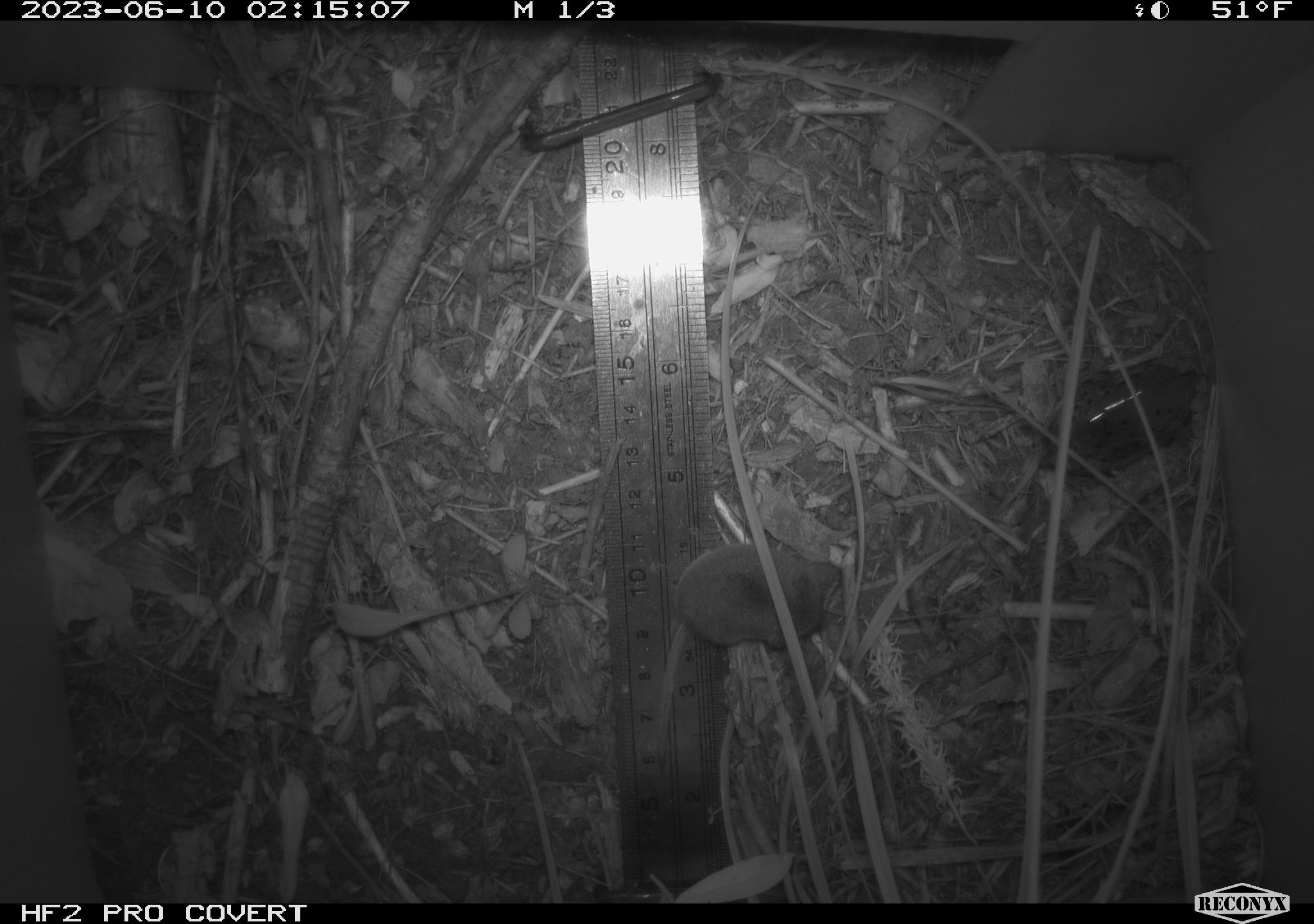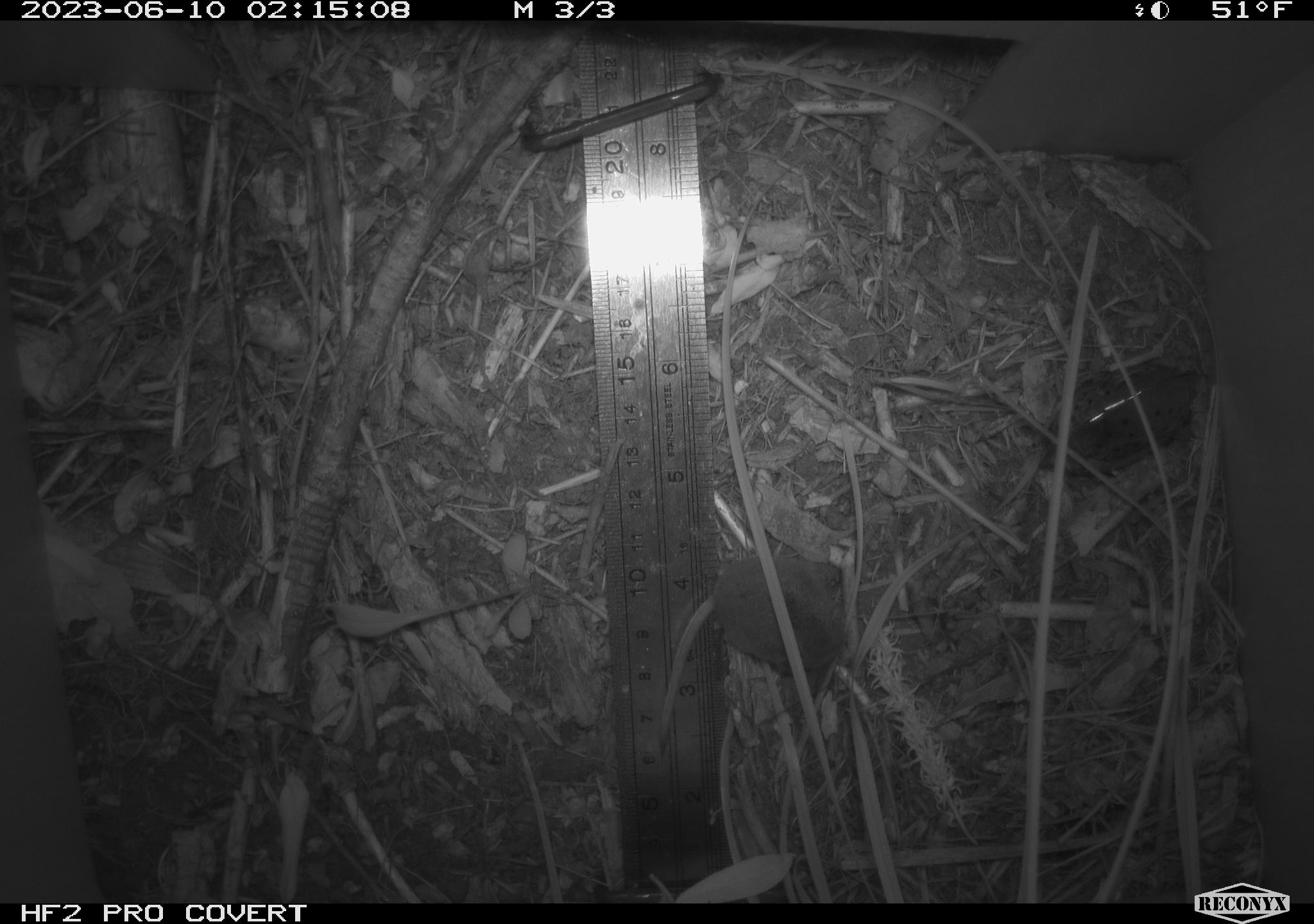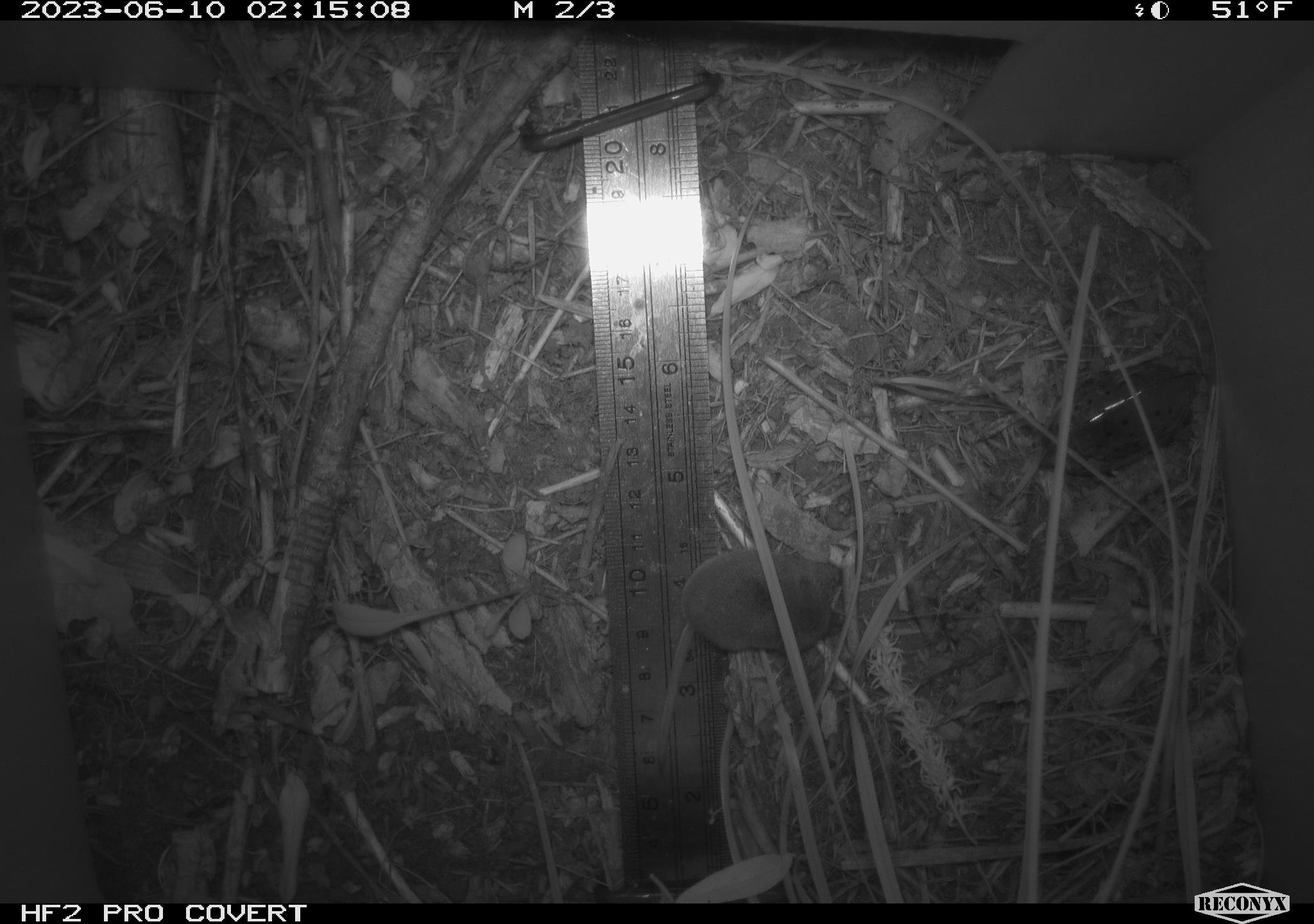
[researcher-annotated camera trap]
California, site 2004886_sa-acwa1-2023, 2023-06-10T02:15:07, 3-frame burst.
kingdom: Animalia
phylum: Chordata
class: Mammalia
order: Eulipotyphla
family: Soricidae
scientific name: Soricidae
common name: shrews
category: soricidae family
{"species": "soricidae family (shrews) (Soricidae)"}